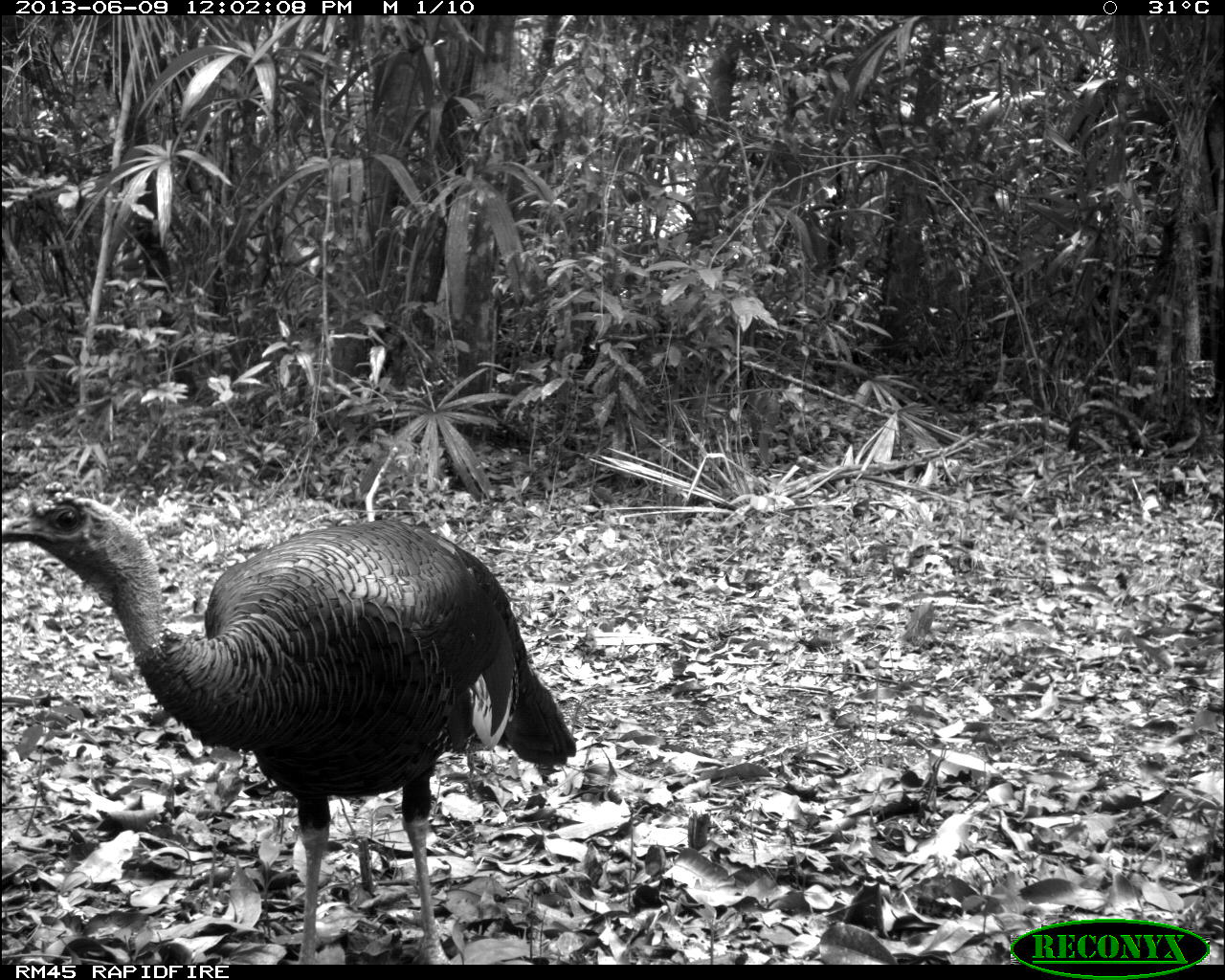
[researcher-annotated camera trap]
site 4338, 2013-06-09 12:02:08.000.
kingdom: Animalia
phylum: Chordata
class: Aves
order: Galliformes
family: Phasianidae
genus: Meleagris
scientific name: Meleagris ocellata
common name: ocellated turkey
Meleagris ocellata (ocellated turkey), count 1, sex male.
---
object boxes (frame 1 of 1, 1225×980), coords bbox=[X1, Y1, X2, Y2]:
meleagris ocellata: bbox=[0, 485, 575, 965]